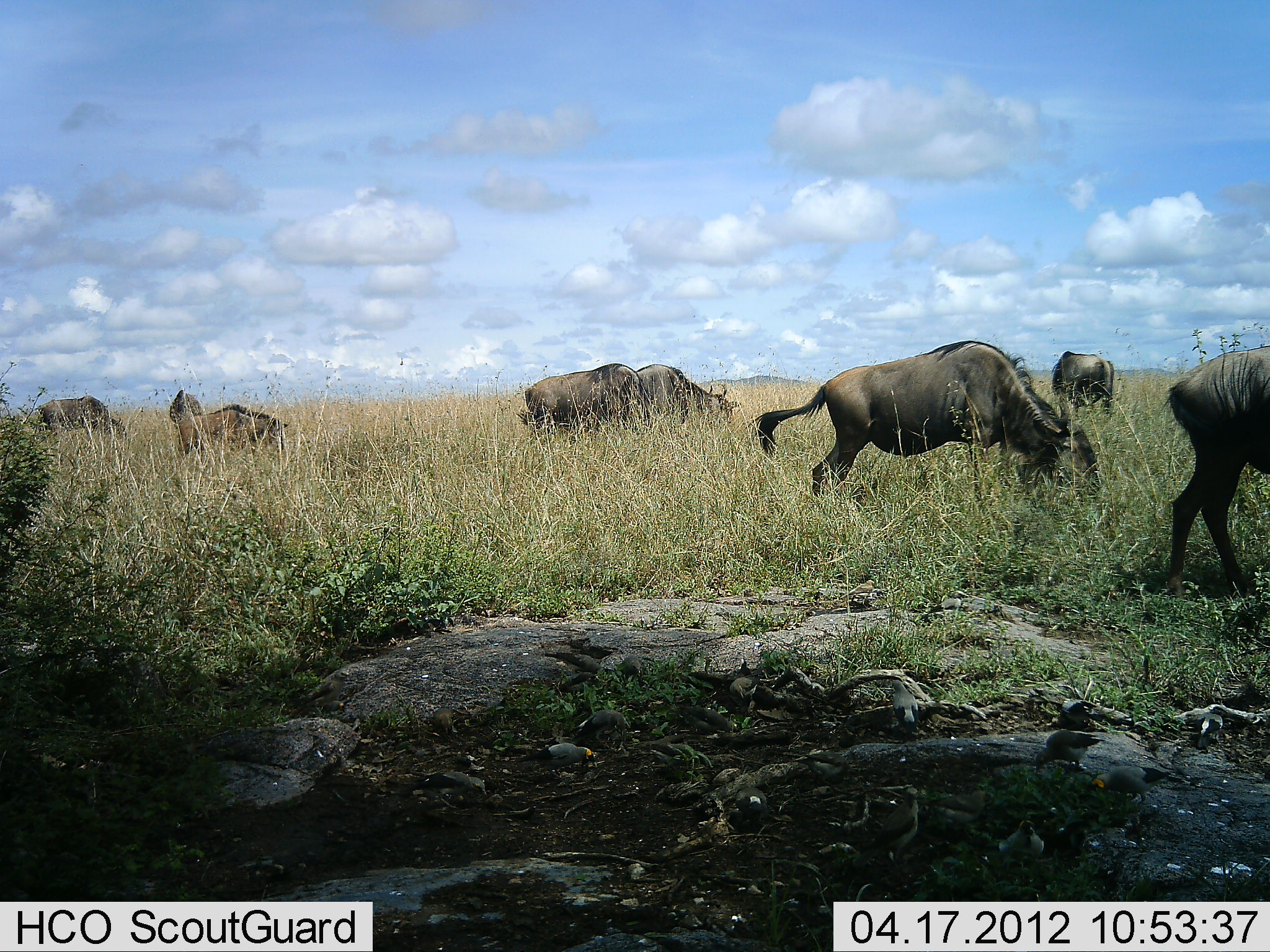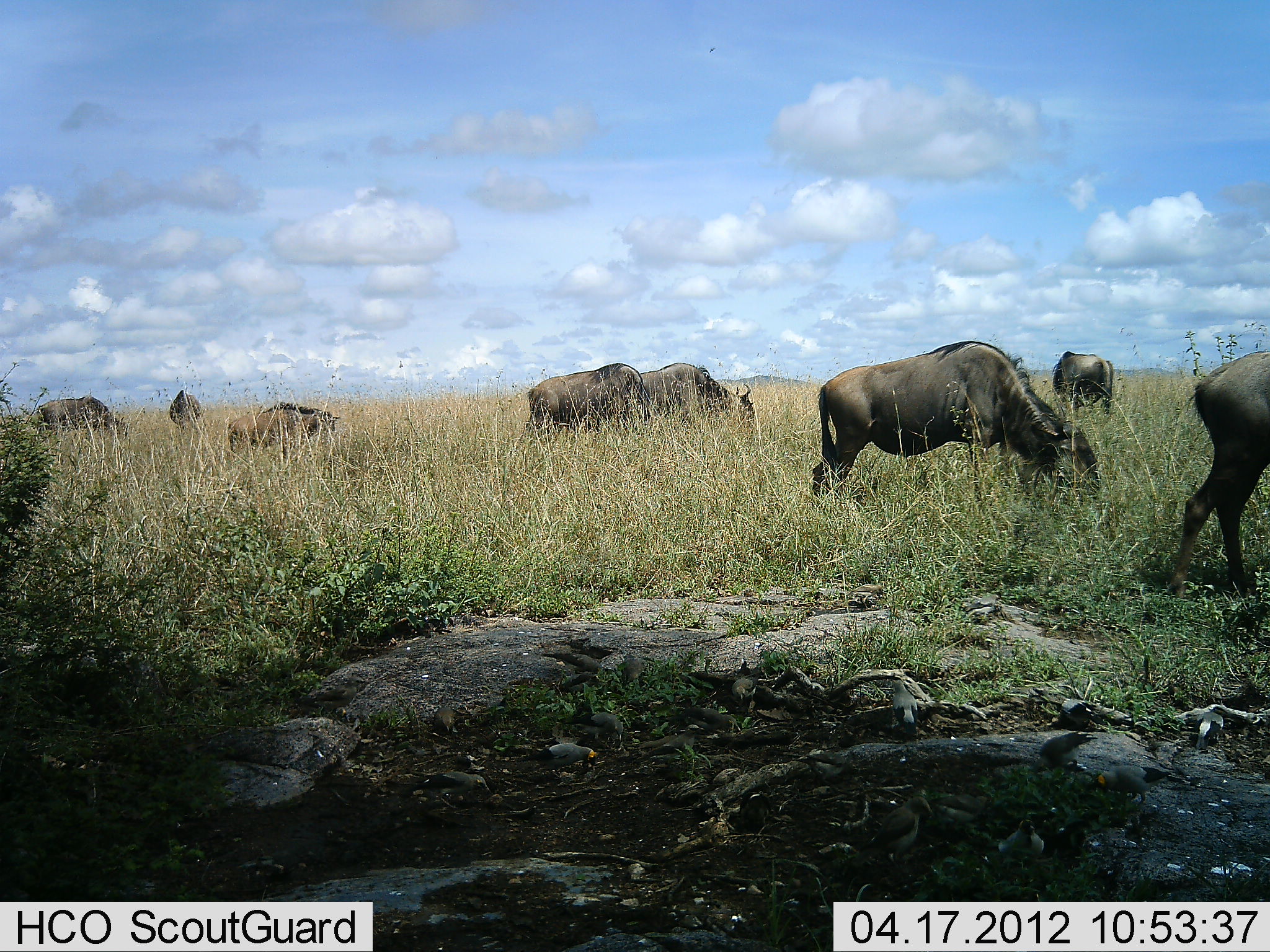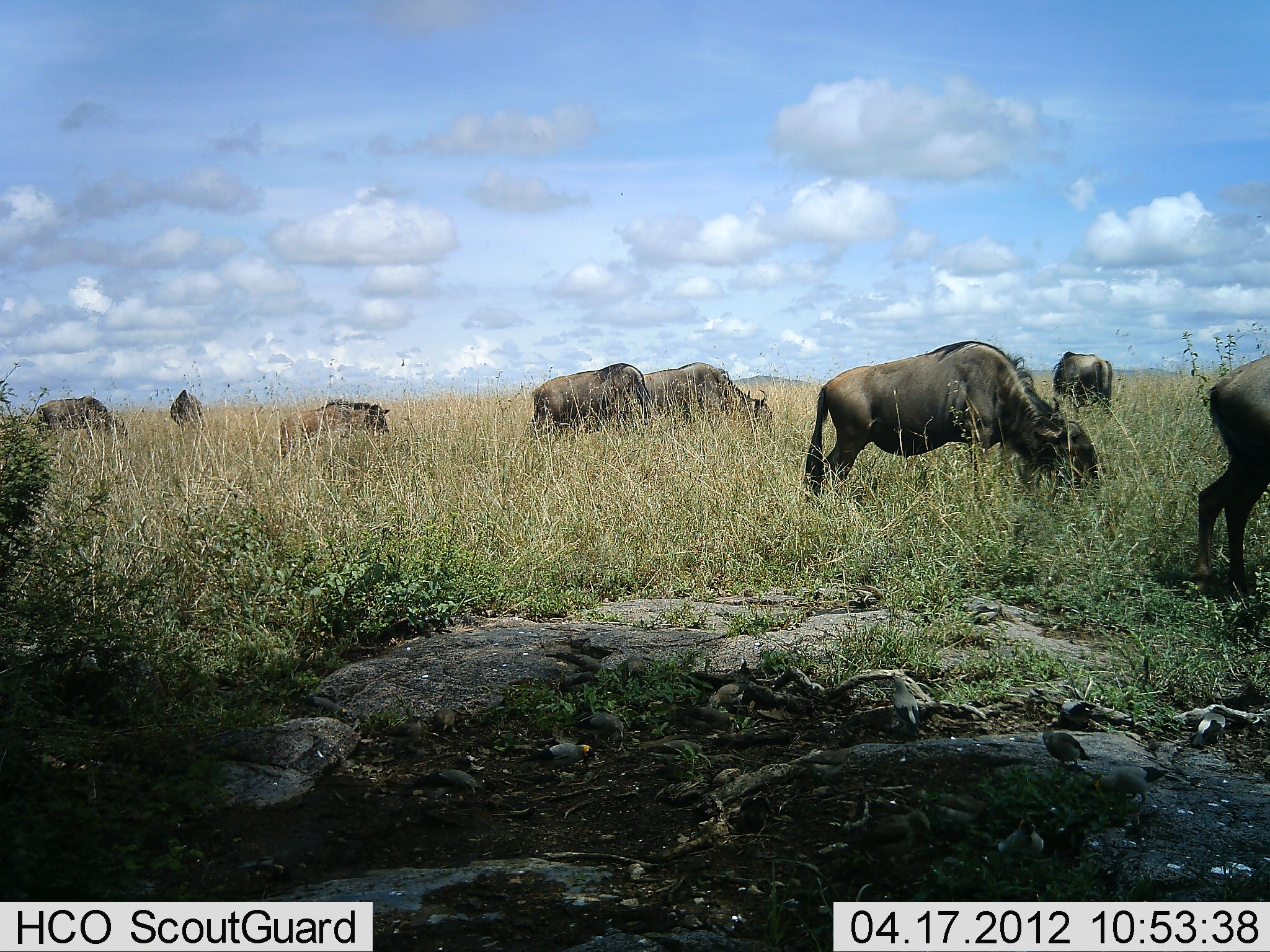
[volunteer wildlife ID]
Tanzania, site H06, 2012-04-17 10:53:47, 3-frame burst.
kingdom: Animalia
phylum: Chordata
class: Mammalia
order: Artiodactyla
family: Bovidae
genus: Connochaetes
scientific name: Connochaetes taurinus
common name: blue wildebeest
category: wildebeest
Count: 8.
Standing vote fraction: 22%.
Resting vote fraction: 0%.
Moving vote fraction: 44%.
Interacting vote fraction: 0%.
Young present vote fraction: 30%.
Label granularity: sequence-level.